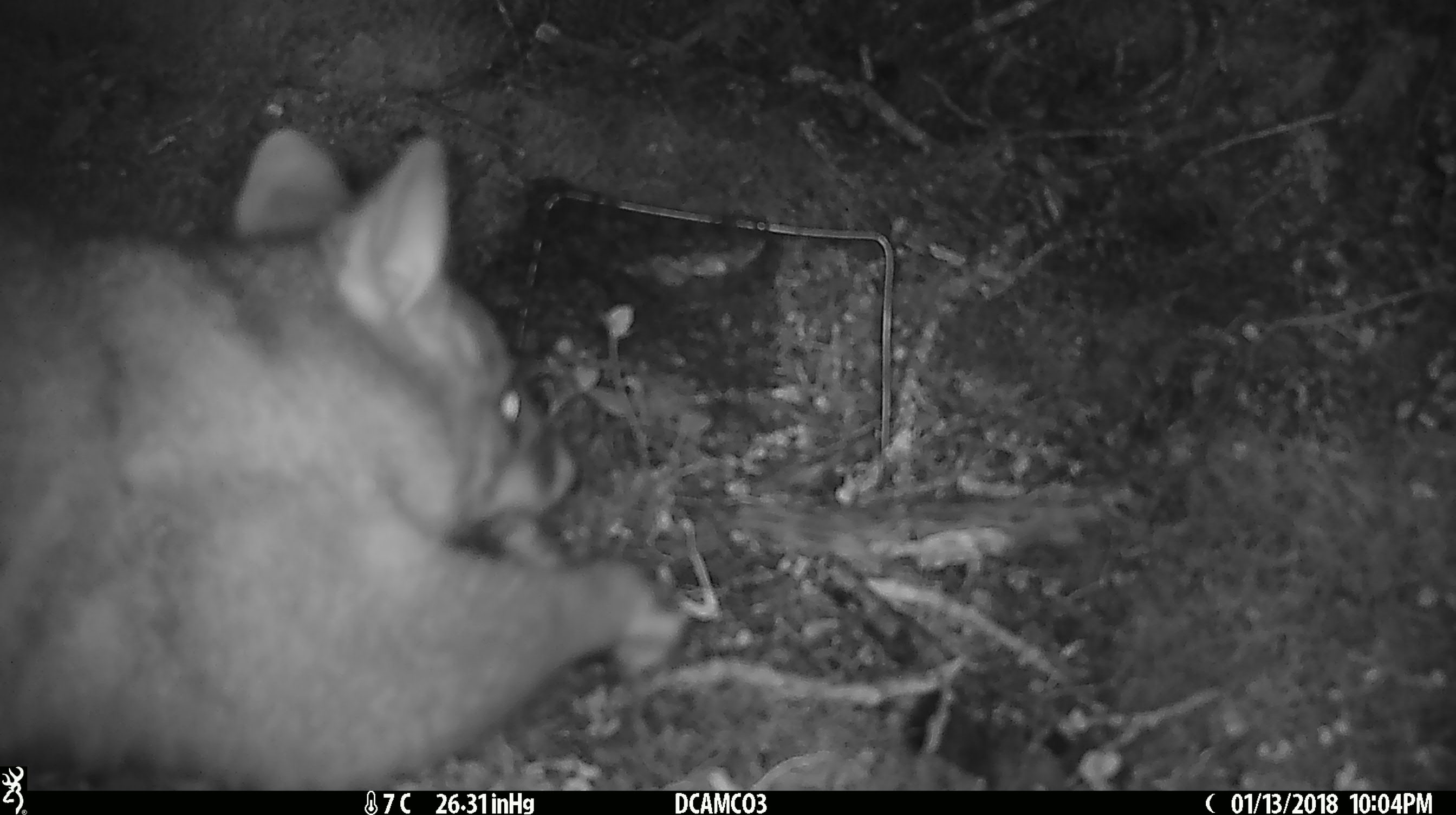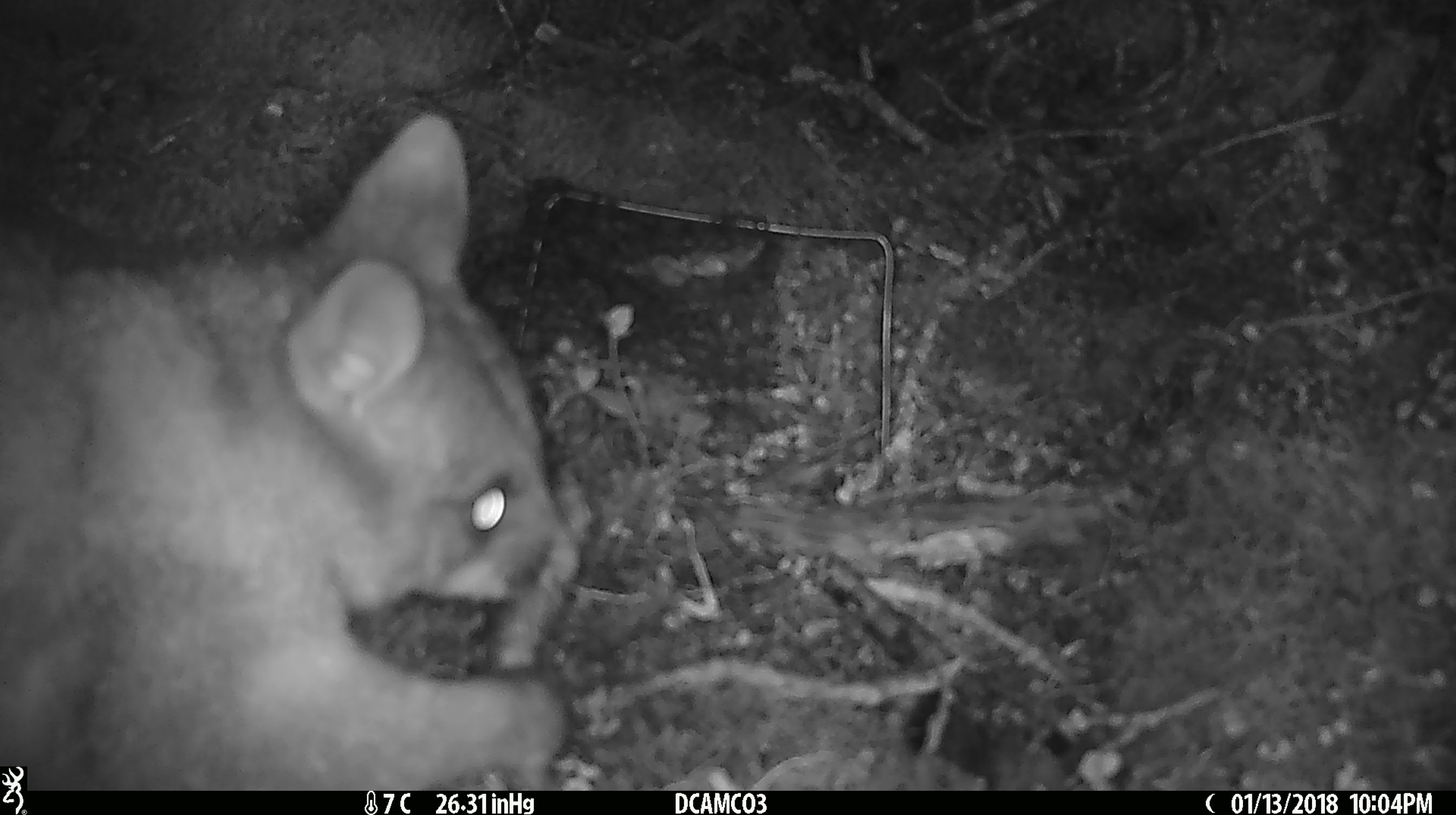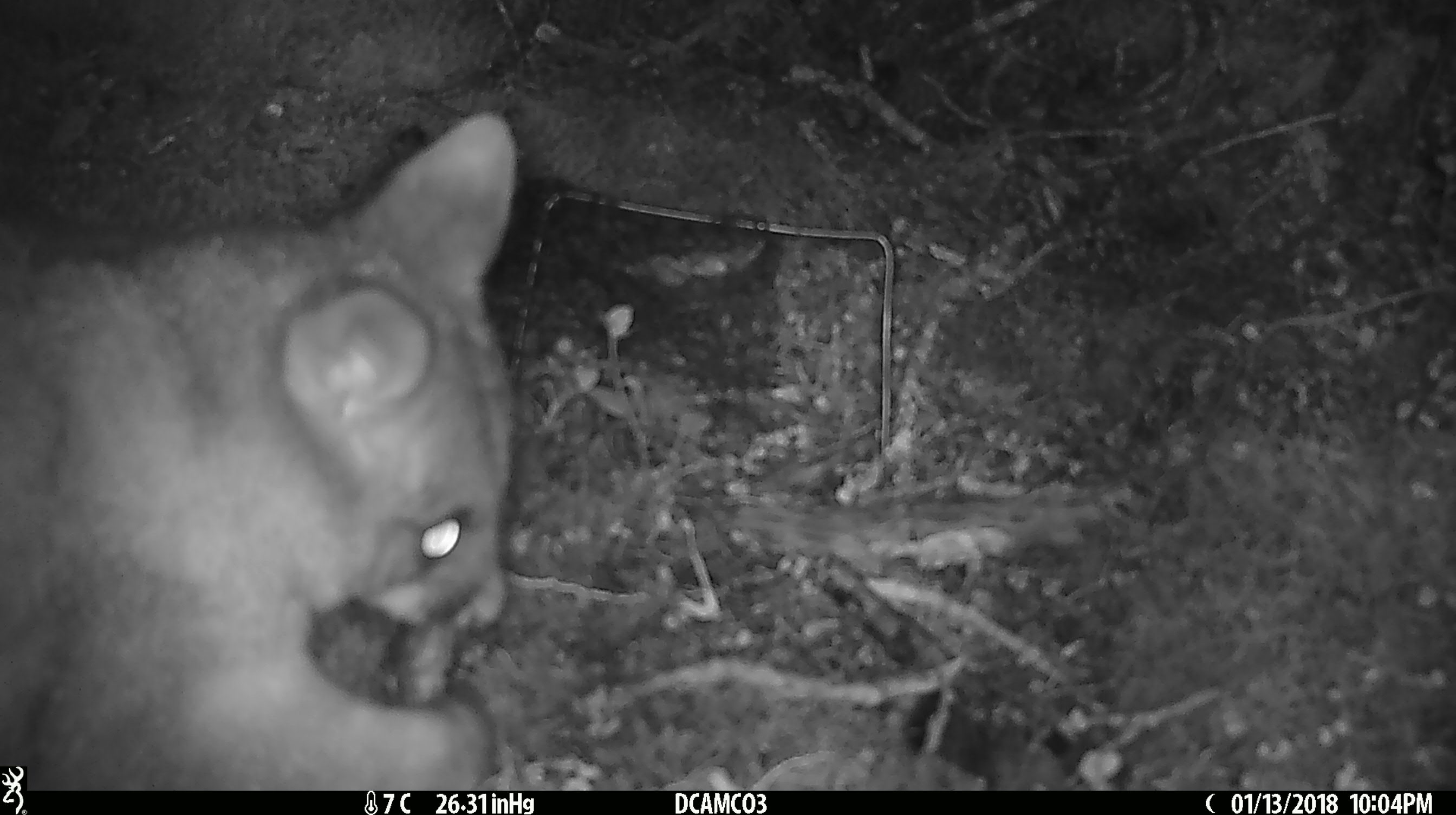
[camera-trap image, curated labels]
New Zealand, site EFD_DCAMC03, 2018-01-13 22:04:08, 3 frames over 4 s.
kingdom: Animalia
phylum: Chordata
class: Mammalia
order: Diprotodontia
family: Phalangeridae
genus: Trichosurus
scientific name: Trichosurus vulpecula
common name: common brushtail possum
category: possum